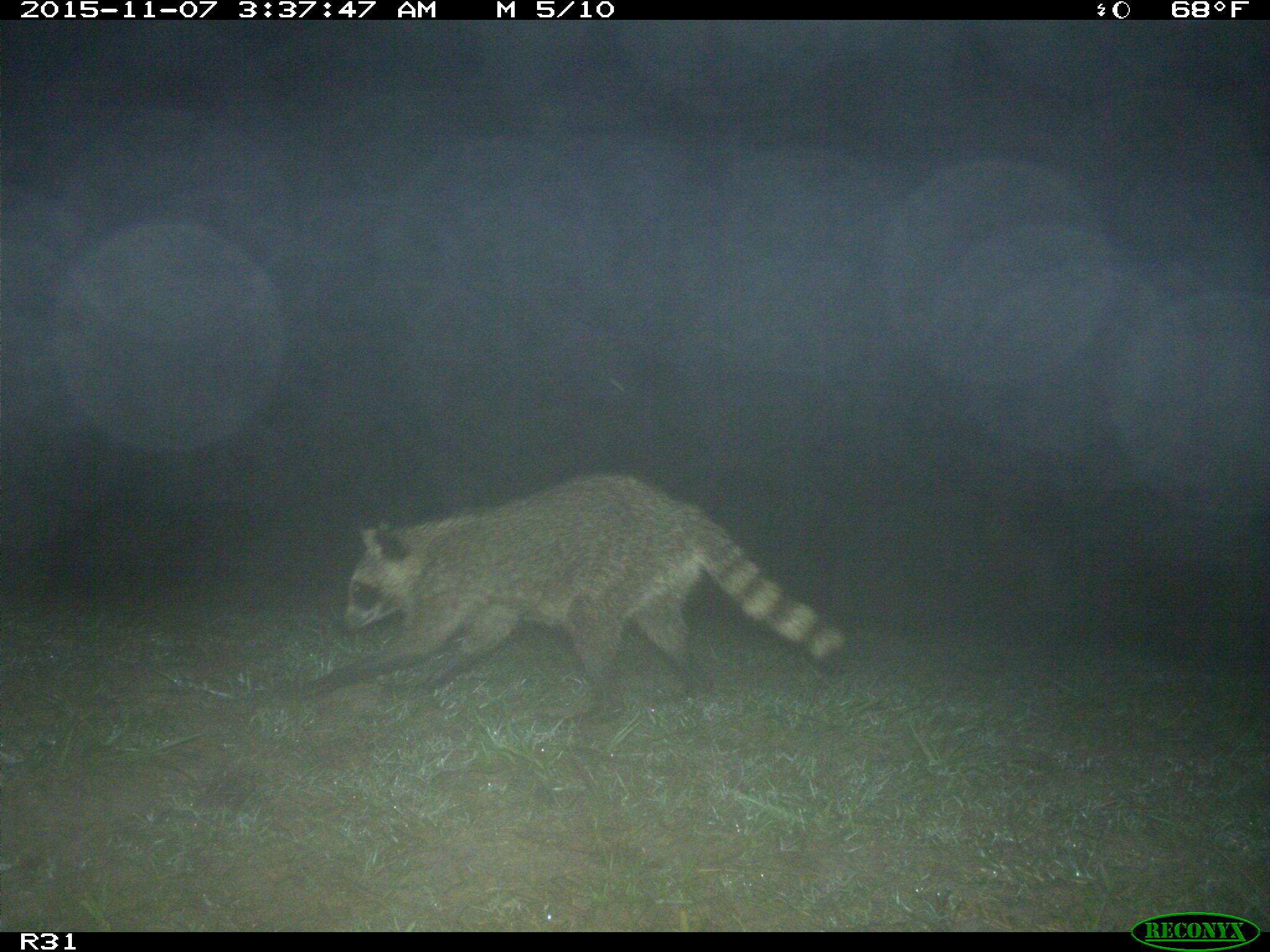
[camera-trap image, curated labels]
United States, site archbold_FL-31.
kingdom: Animalia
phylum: Chordata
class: Mammalia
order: Carnivora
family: Procyonidae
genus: Procyon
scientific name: Procyon lotor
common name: common raccoon